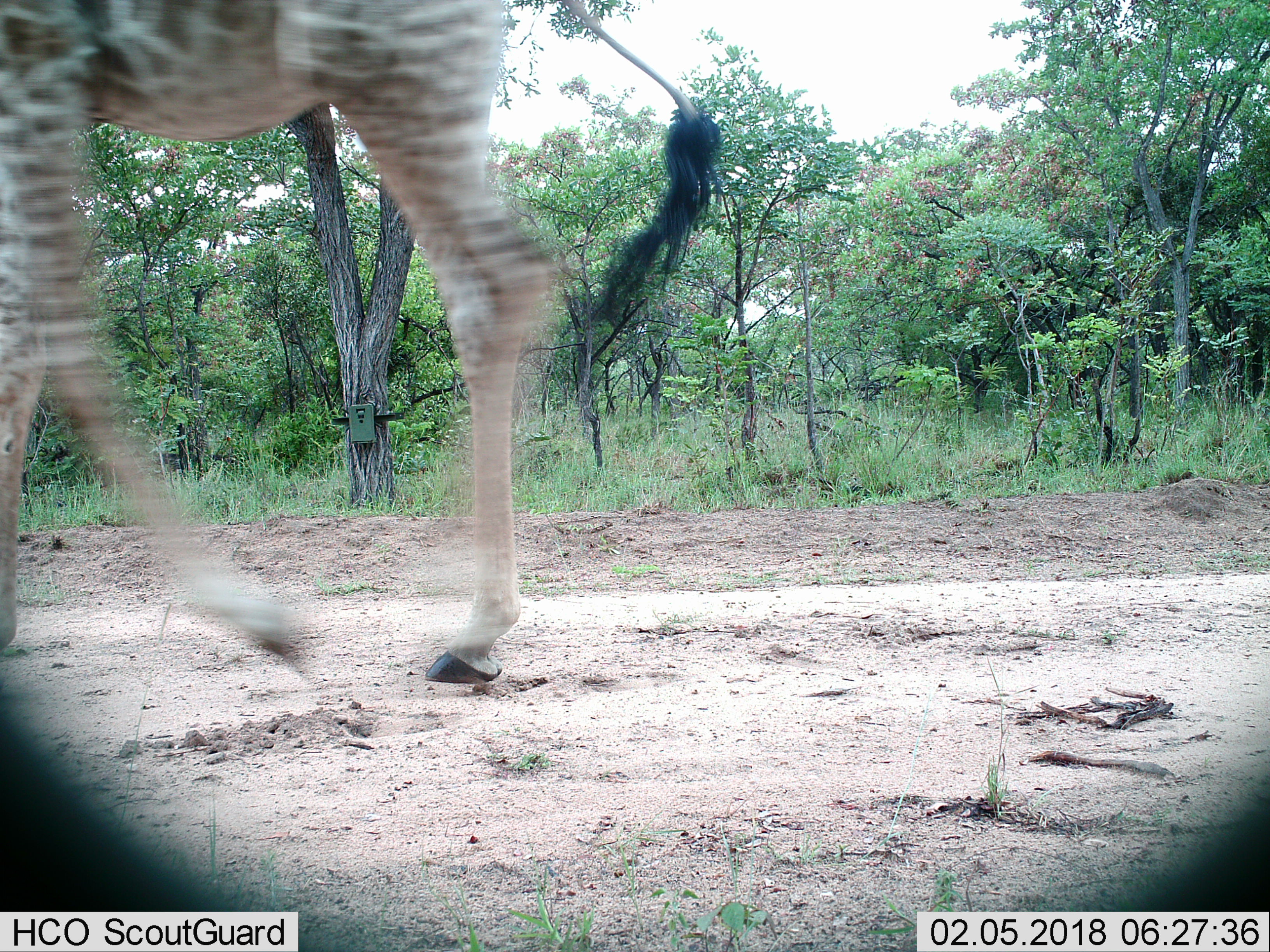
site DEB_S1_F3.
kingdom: Animalia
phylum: Chordata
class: Mammalia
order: Artiodactyla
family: Giraffidae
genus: Giraffa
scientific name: Giraffa camelopardalis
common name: giraffe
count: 1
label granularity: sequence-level